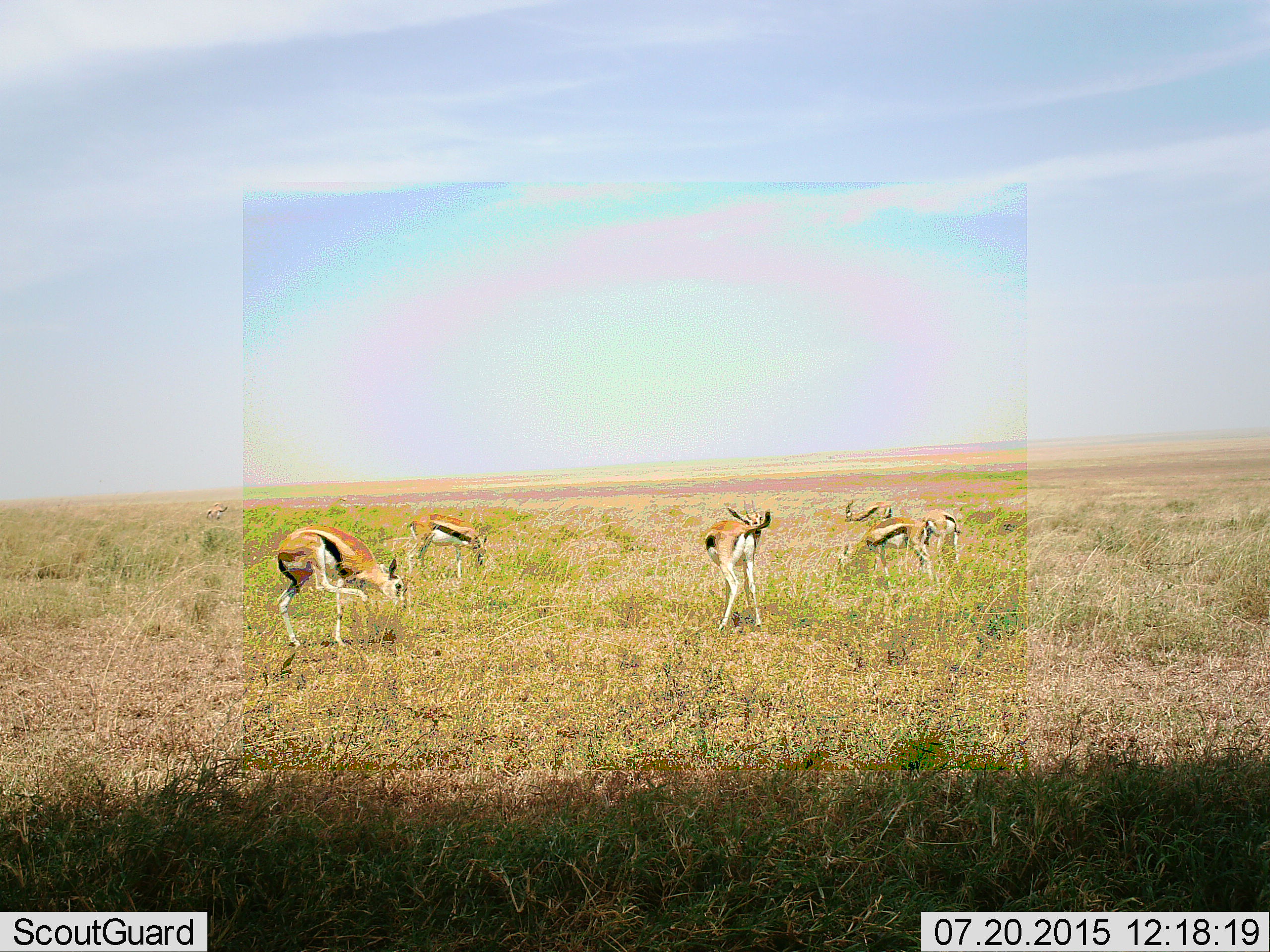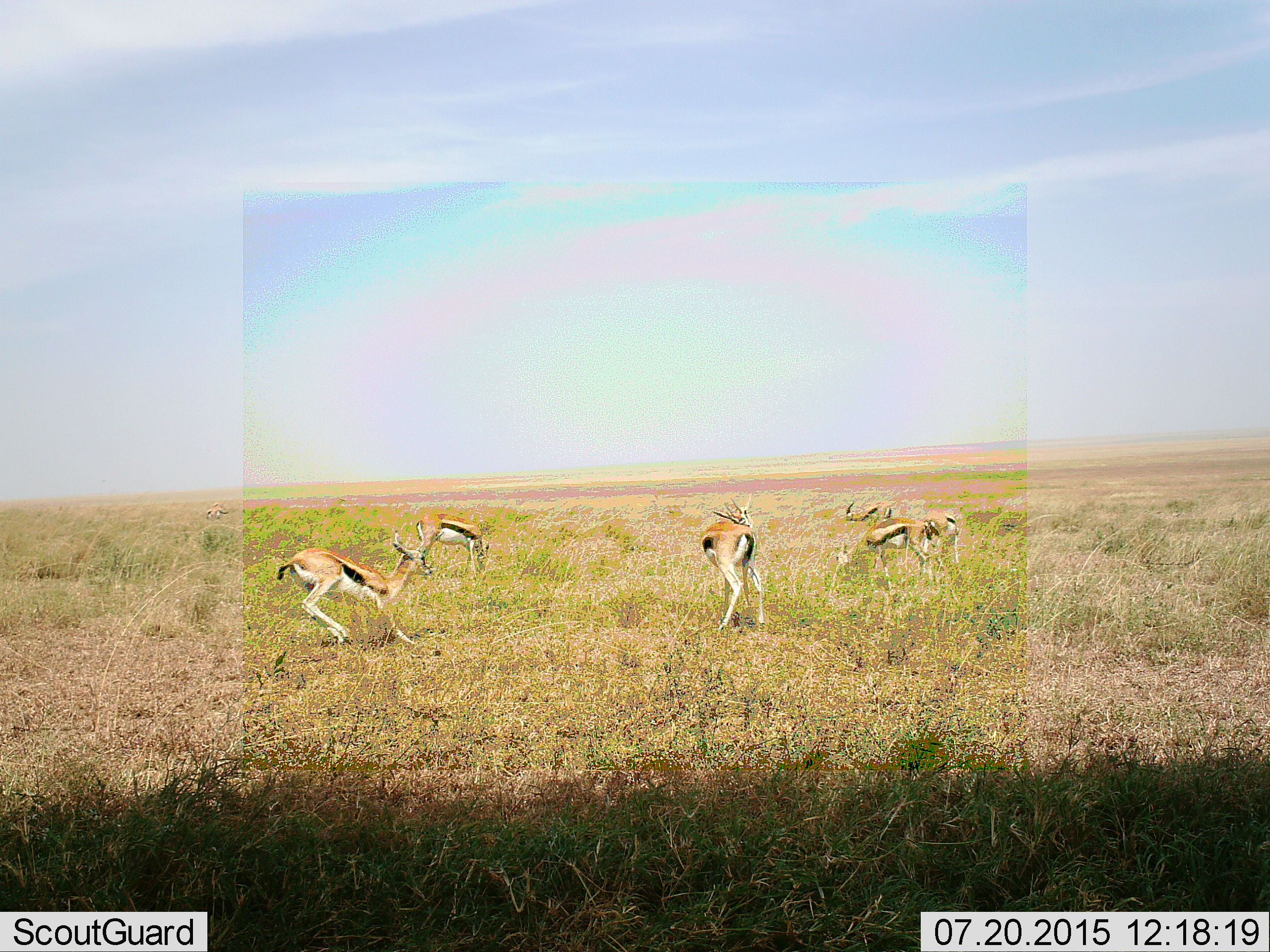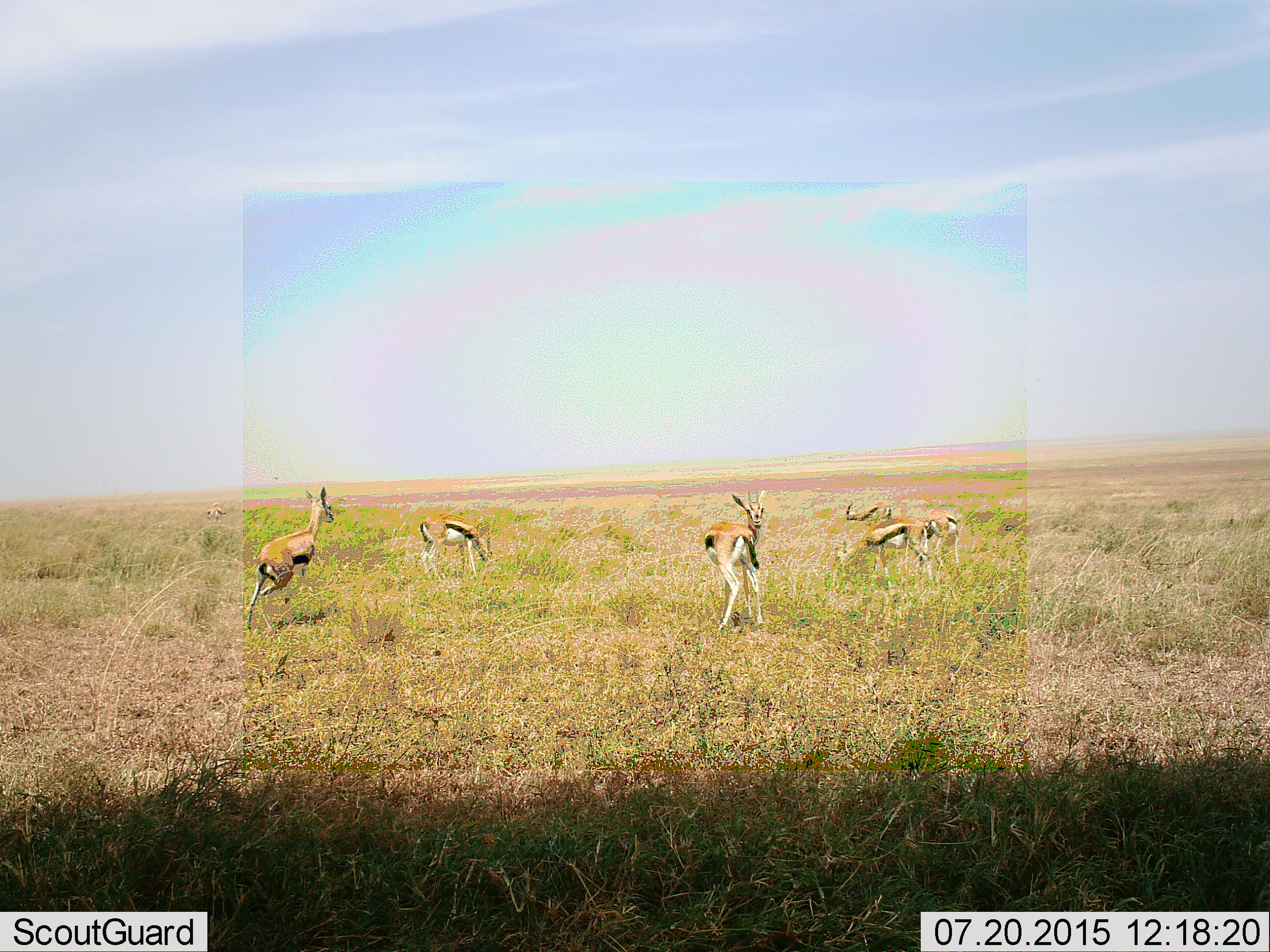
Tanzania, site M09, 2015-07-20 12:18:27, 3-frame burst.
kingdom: Animalia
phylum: Chordata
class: Mammalia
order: Artiodactyla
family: Bovidae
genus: Eudorcas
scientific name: Eudorcas thomsonii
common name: thomson's gazelle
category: gazellethomsons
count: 6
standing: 78%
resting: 11%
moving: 56%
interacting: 11%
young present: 0%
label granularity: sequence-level